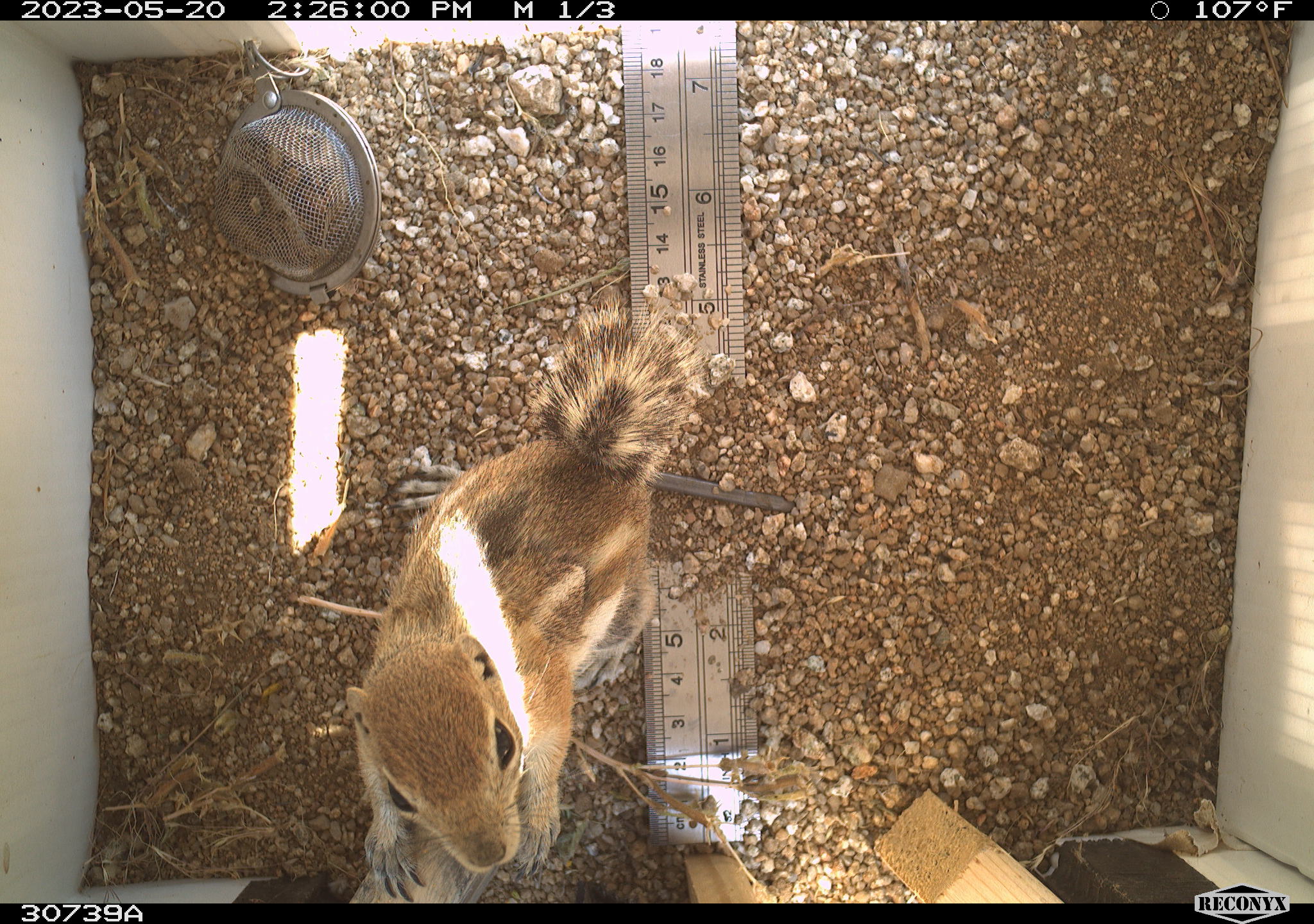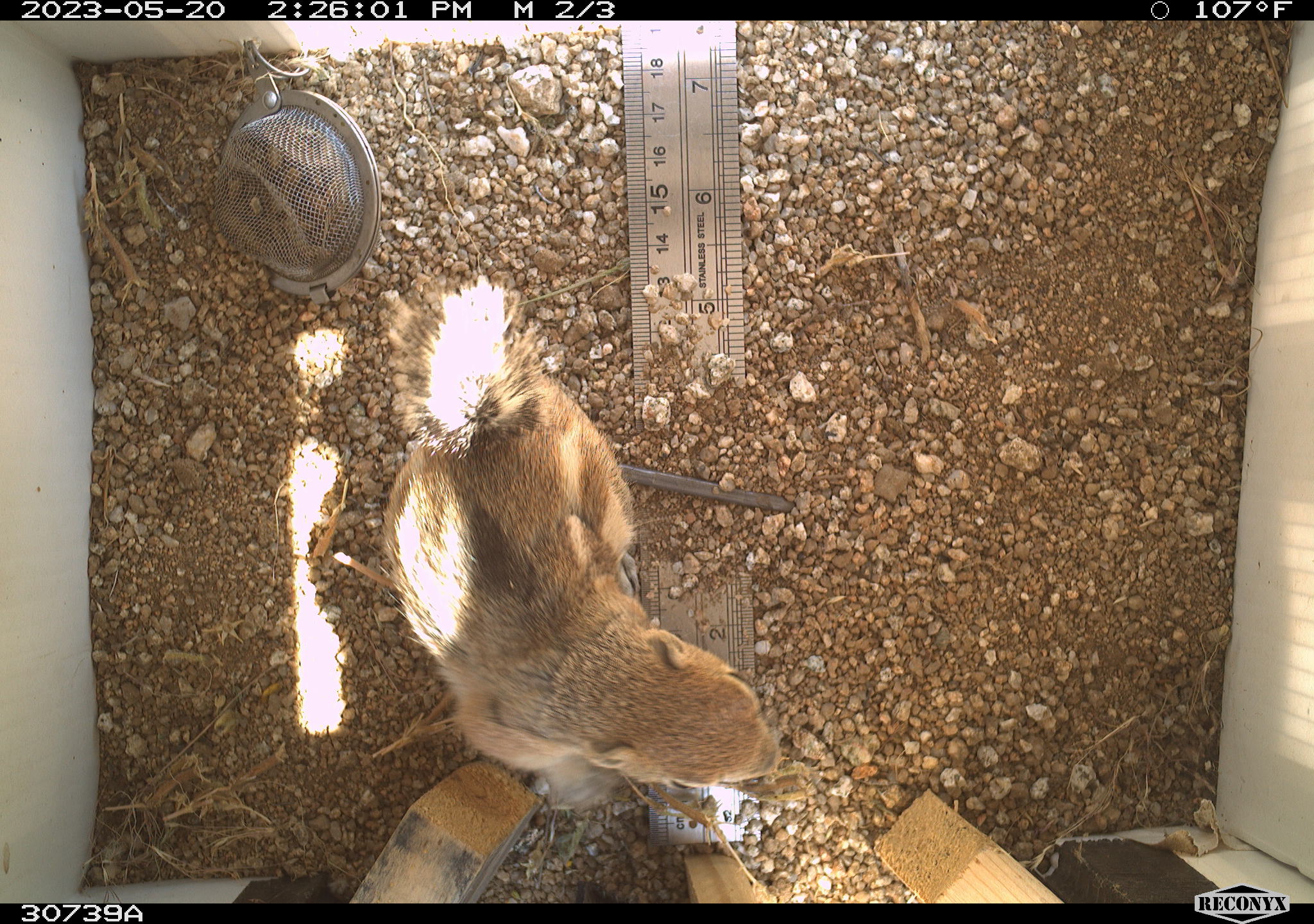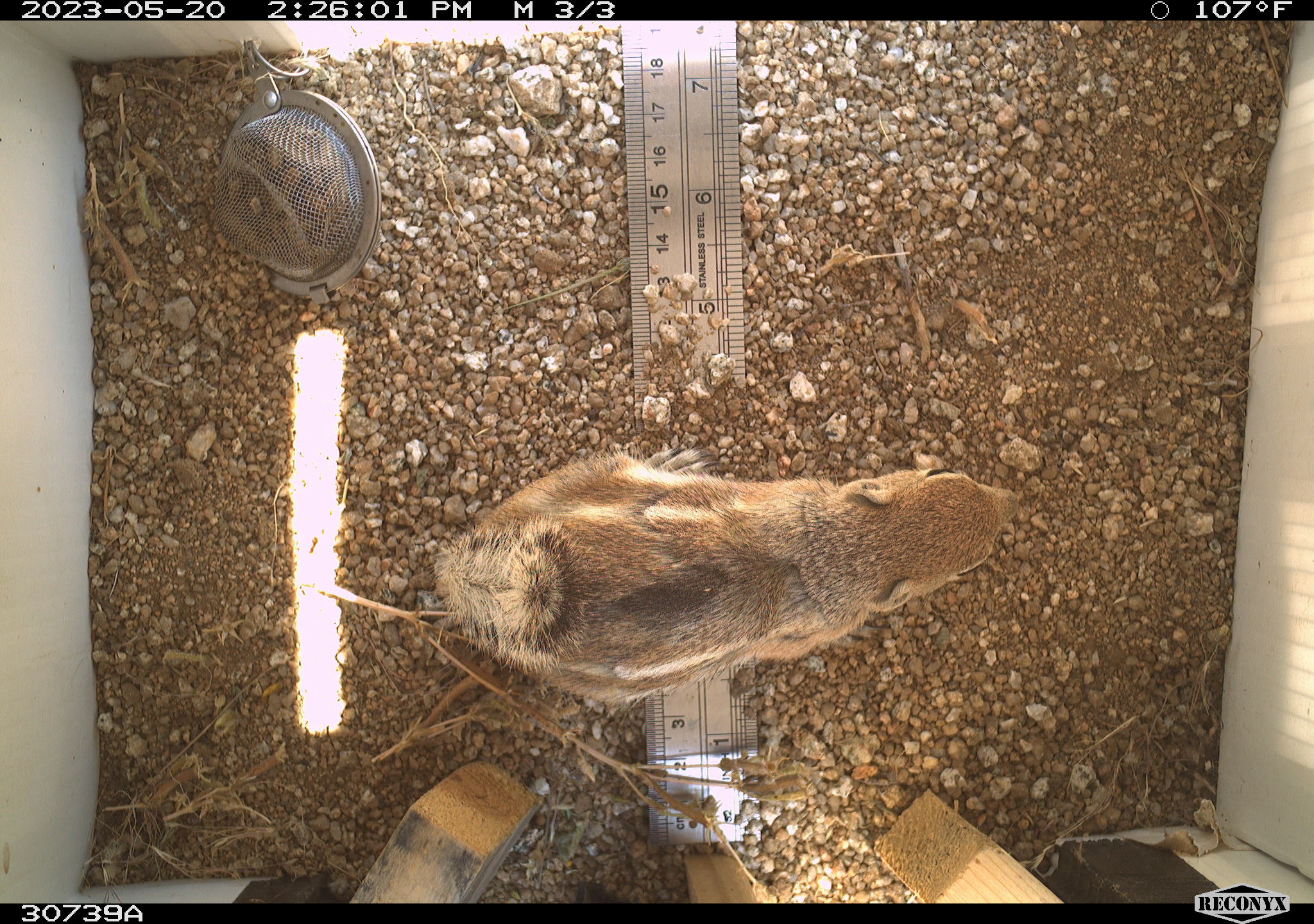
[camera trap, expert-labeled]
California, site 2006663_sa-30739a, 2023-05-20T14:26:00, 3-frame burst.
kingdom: Animalia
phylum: Chordata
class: Mammalia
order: Rodentia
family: Sciuridae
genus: Ammospermophilus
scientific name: Ammospermophilus leucurus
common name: white-tailed antelope squirrel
White-tailed antelope squirrel (Ammospermophilus leucurus).